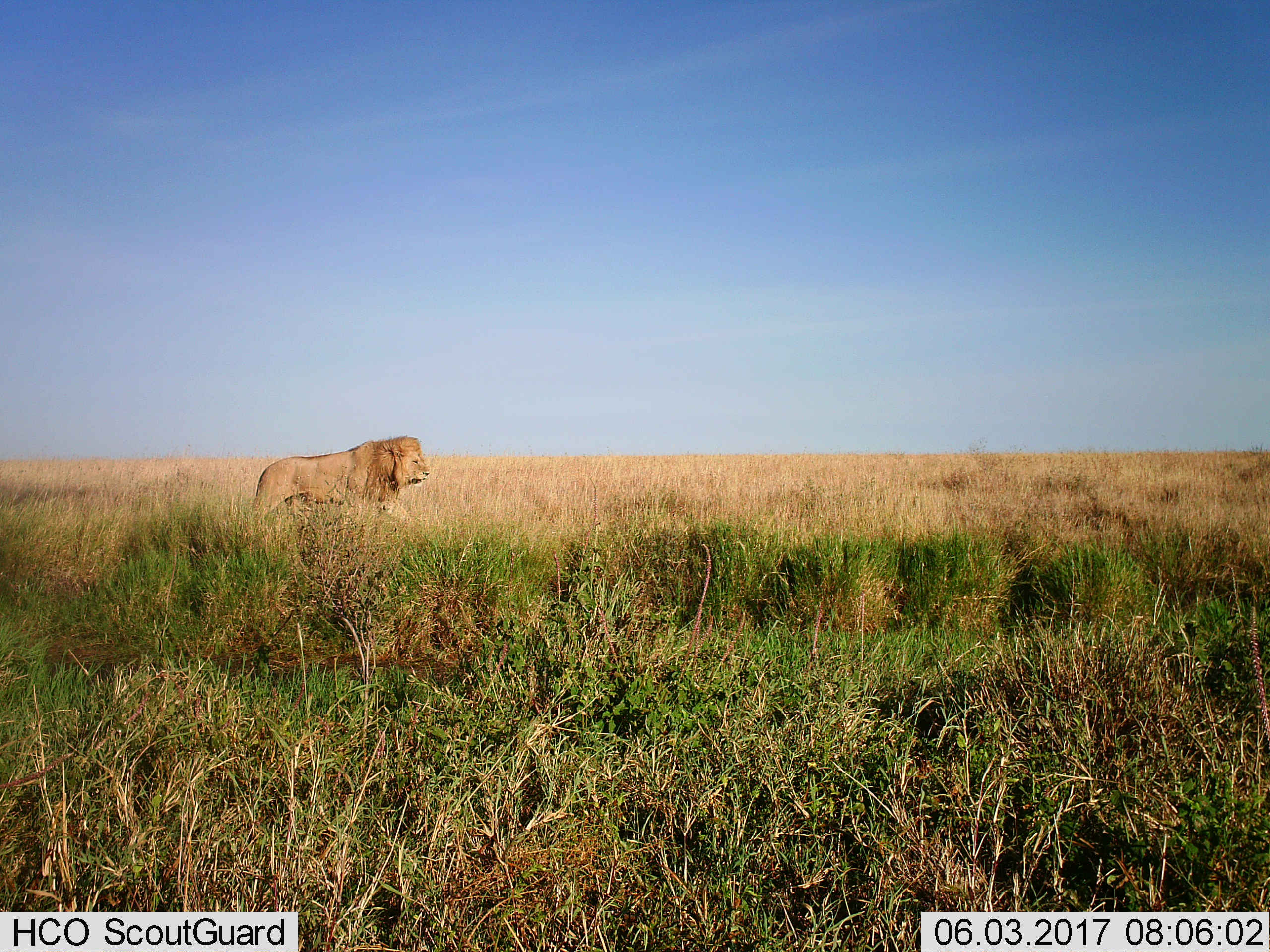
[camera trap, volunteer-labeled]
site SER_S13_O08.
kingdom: Animalia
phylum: Chordata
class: Mammalia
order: Carnivora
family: Felidae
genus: Panthera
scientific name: Panthera leo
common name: lion male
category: lionmale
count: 1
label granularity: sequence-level